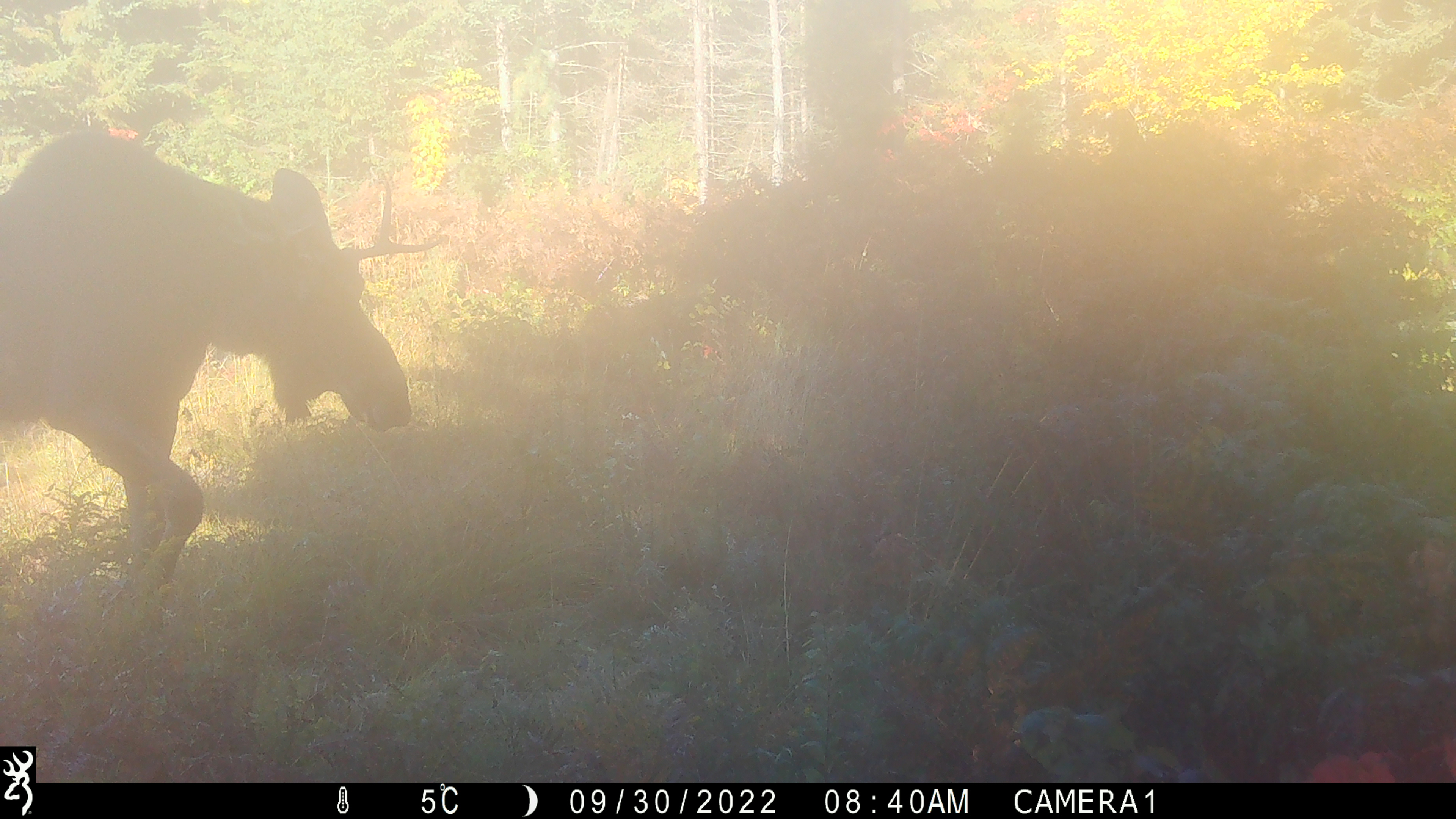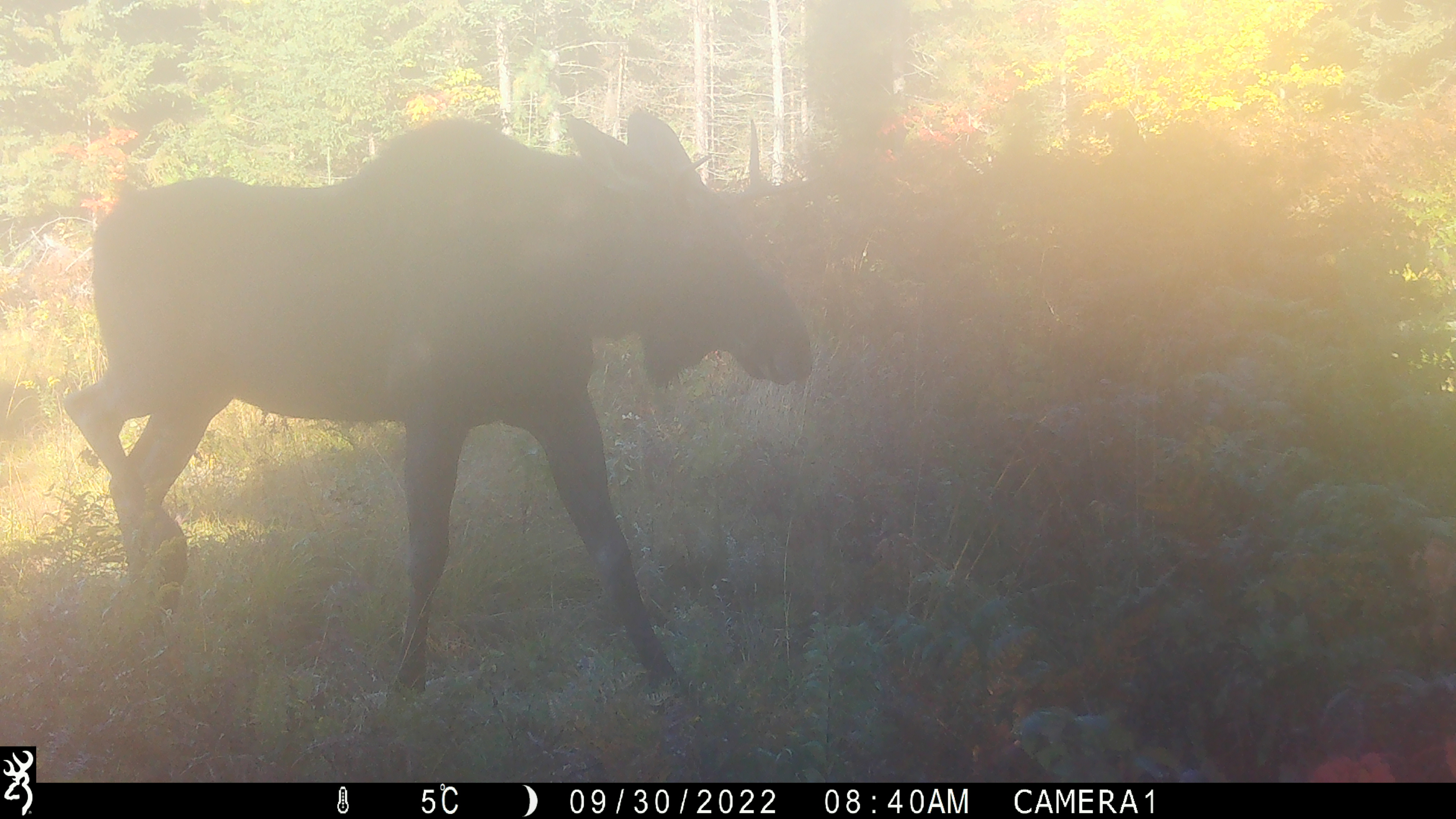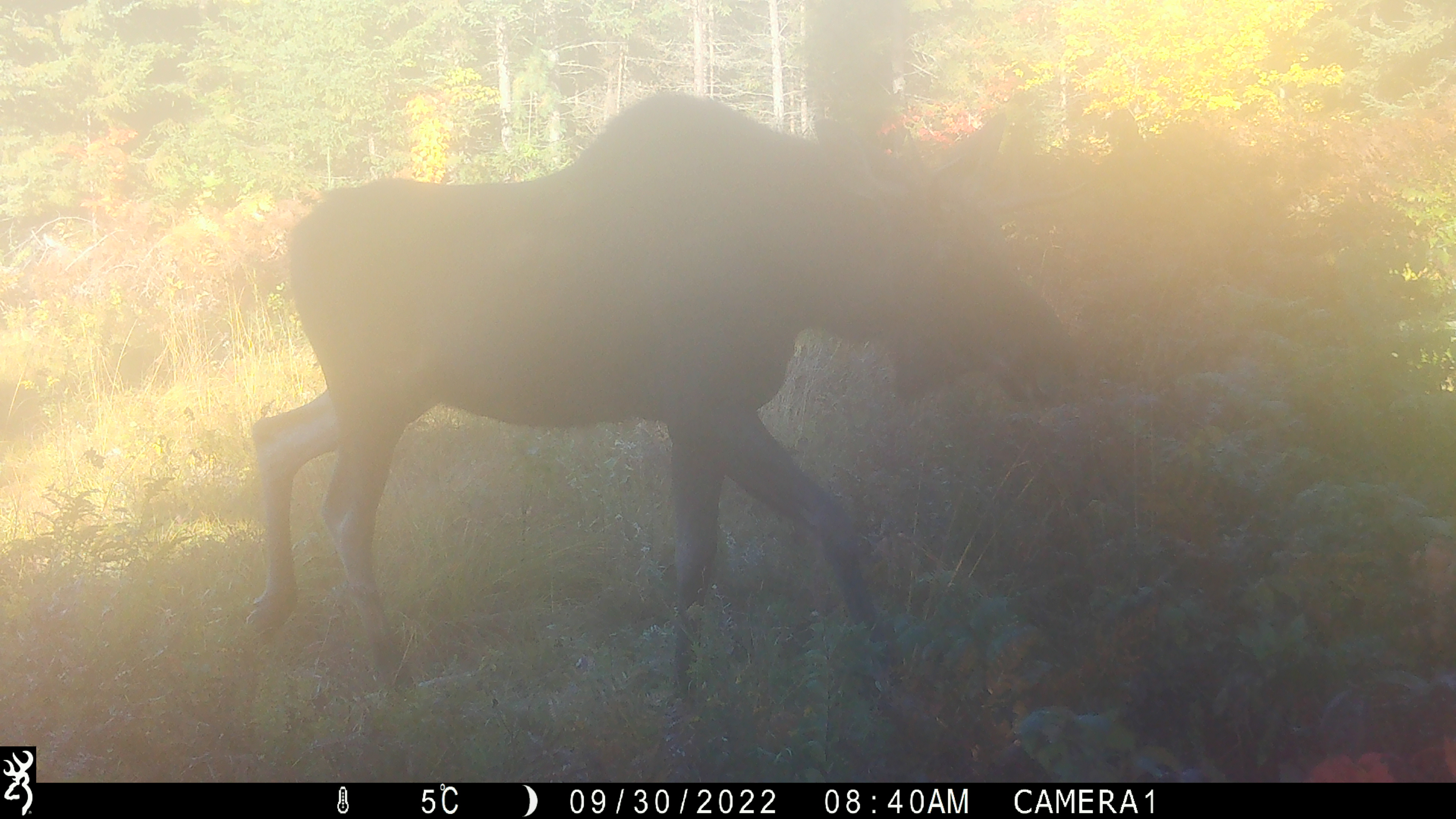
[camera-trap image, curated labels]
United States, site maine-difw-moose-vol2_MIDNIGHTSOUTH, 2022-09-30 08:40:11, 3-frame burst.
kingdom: Animalia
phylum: Chordata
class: Mammalia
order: Artiodactyla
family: Cervidae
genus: Alces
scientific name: Alces alces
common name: moose